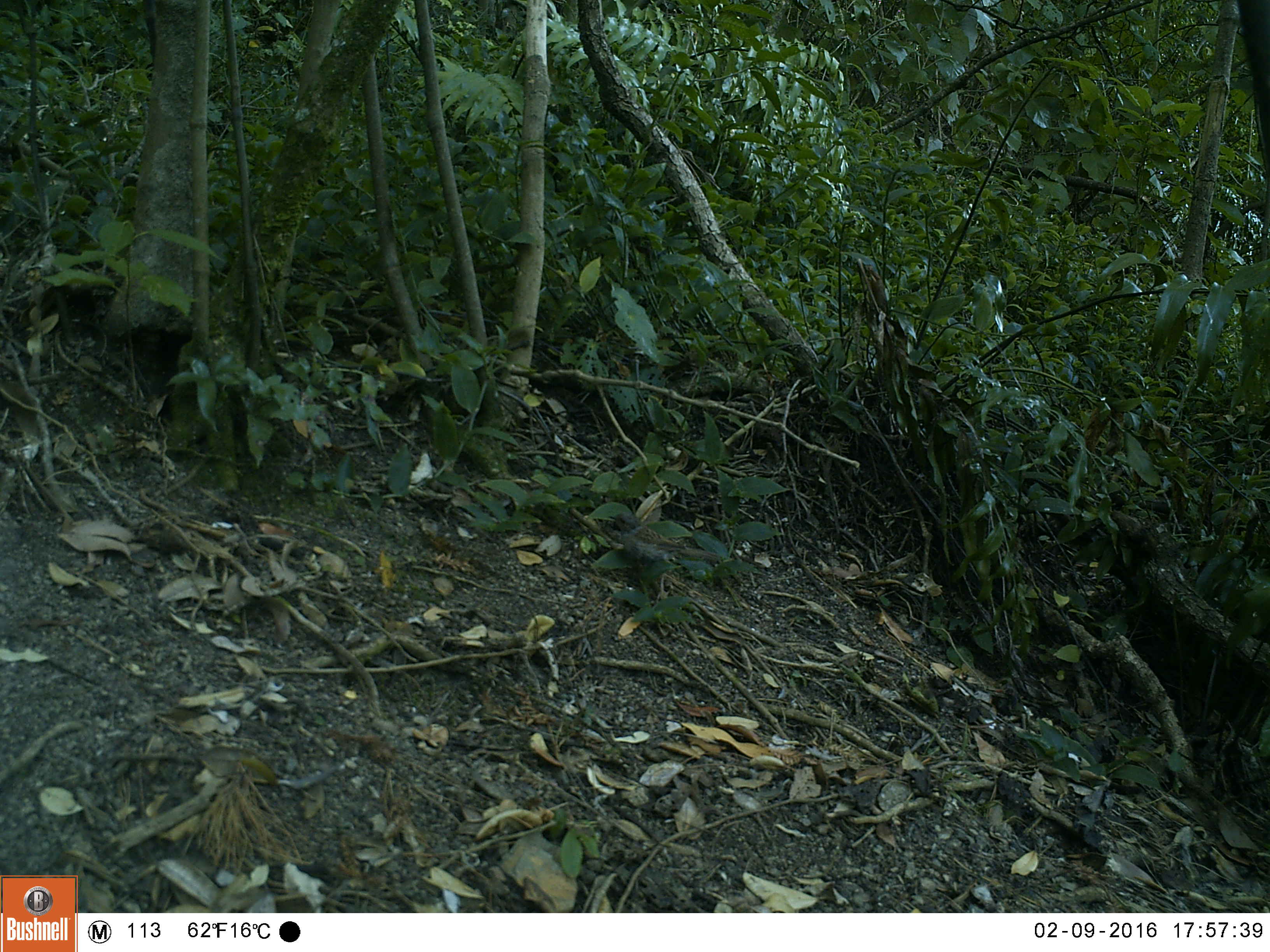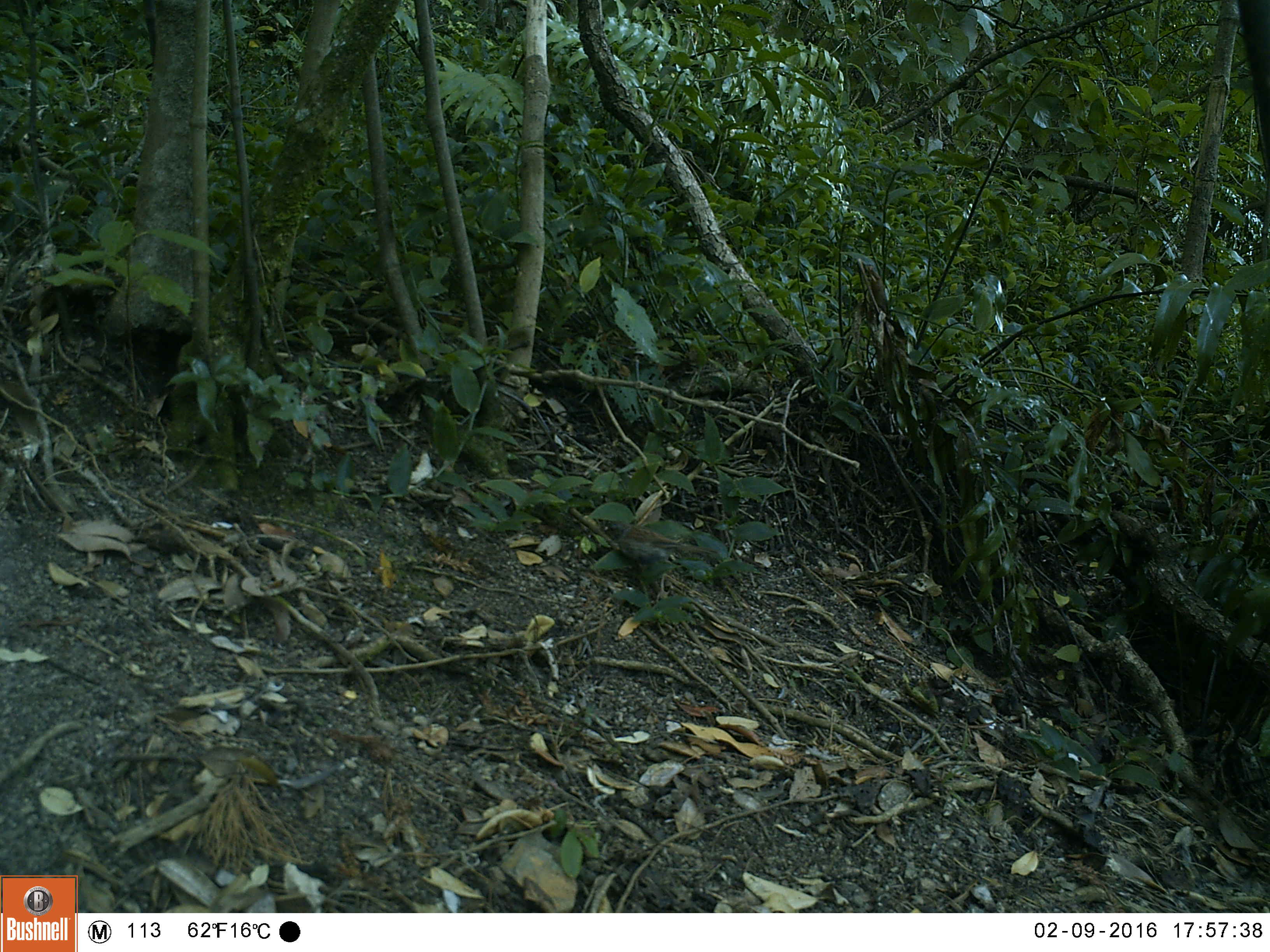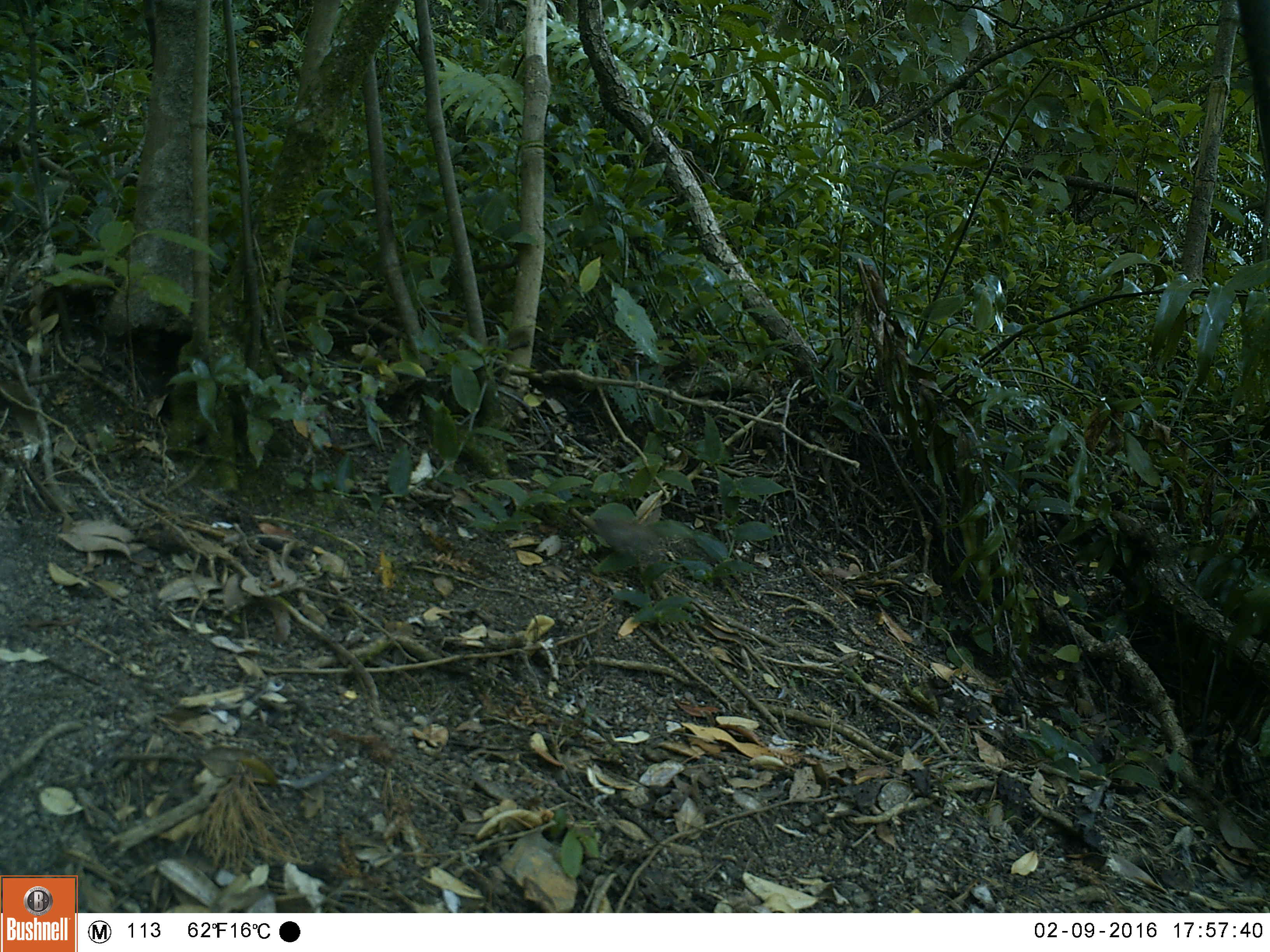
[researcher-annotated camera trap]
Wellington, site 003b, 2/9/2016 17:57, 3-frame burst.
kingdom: Animalia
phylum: Chordata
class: Aves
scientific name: Aves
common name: bird